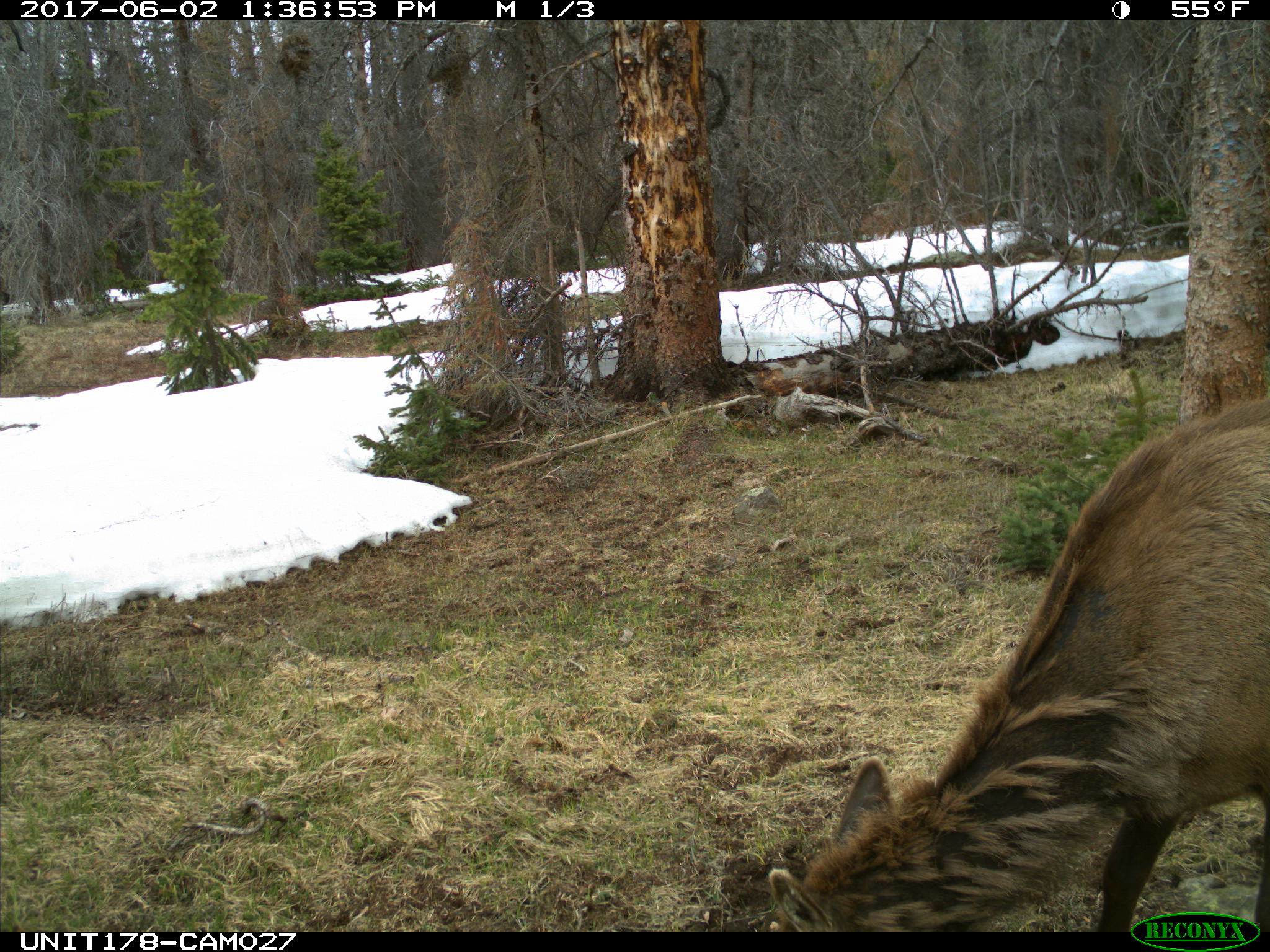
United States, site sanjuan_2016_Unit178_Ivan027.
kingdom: Animalia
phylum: Chordata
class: Mammalia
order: Artiodactyla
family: Cervidae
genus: Cervus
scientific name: Cervus elaphus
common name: red deer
Cervus elaphus (red deer).